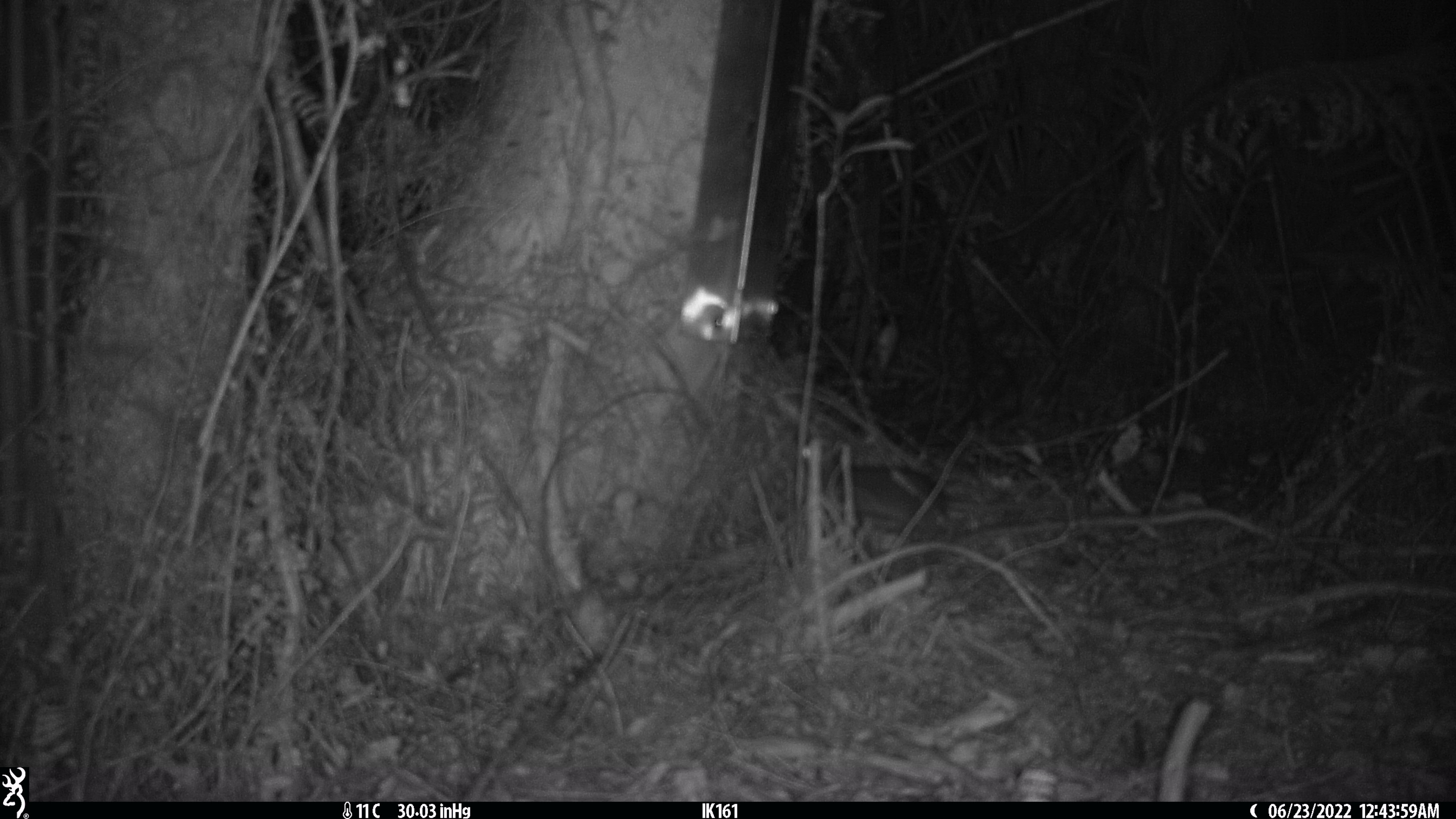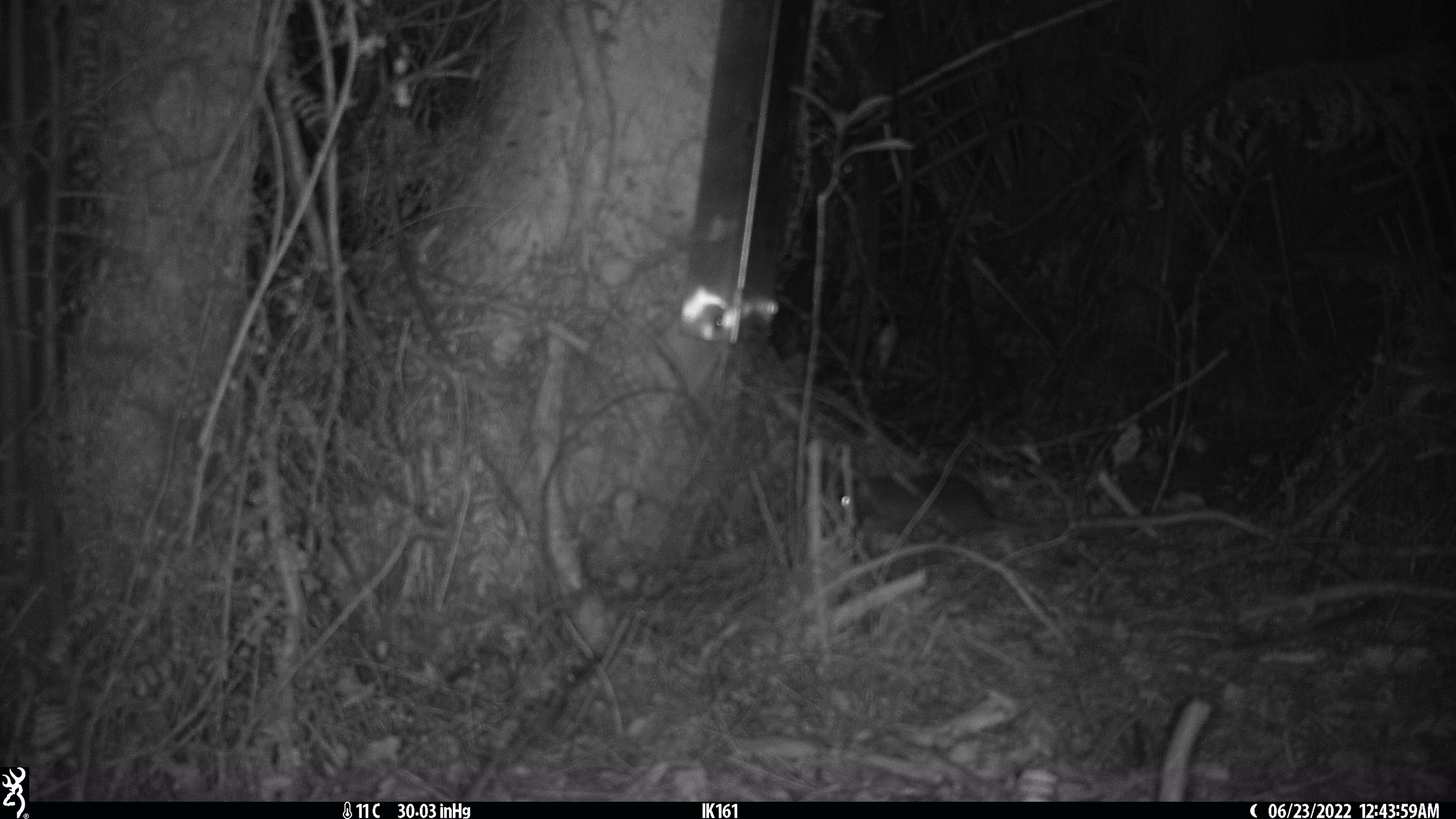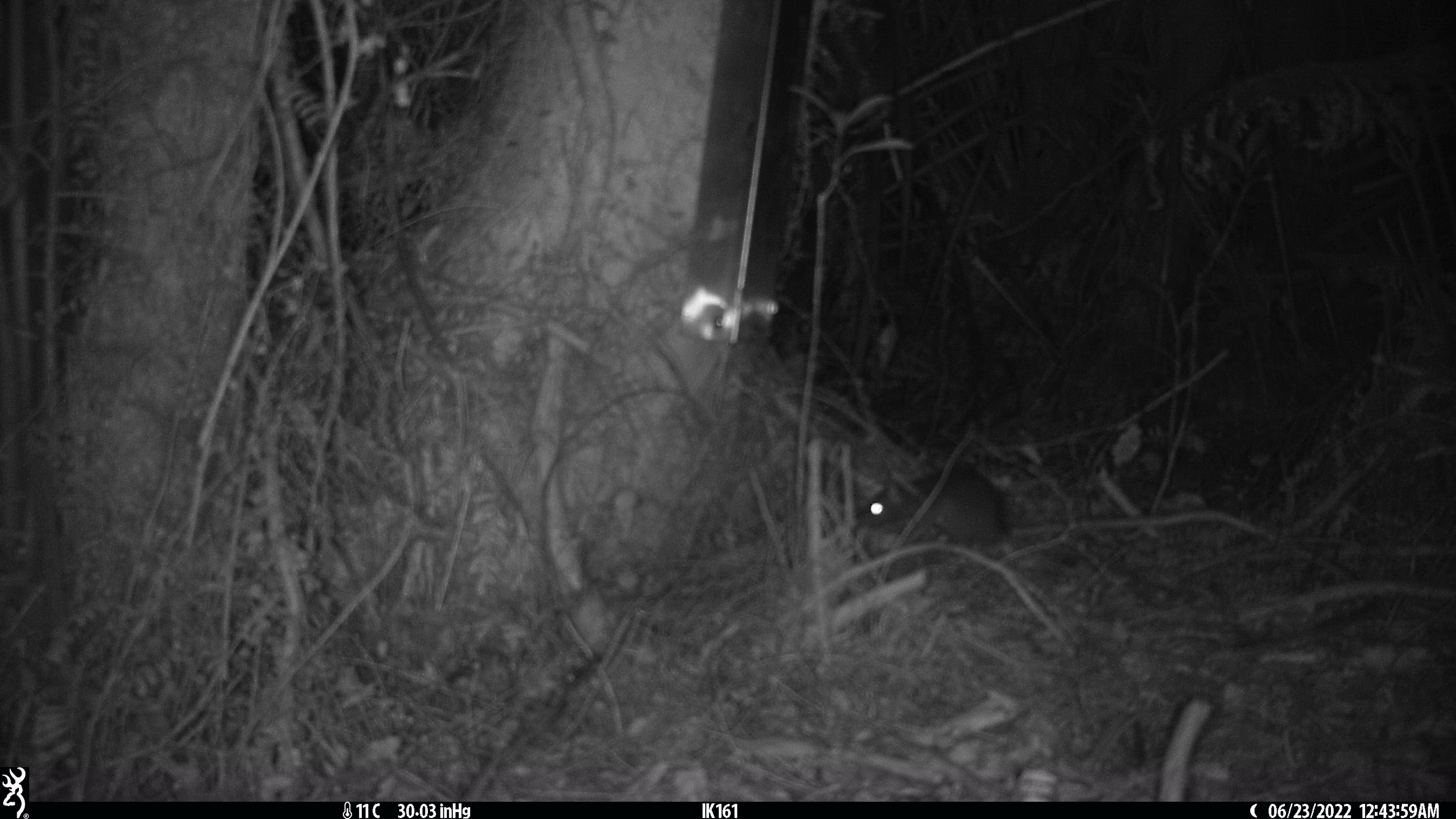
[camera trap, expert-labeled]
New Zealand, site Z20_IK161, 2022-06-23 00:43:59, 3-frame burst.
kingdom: Animalia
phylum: Chordata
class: Mammalia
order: Rodentia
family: Muridae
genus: Rattus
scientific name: Rattus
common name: rat